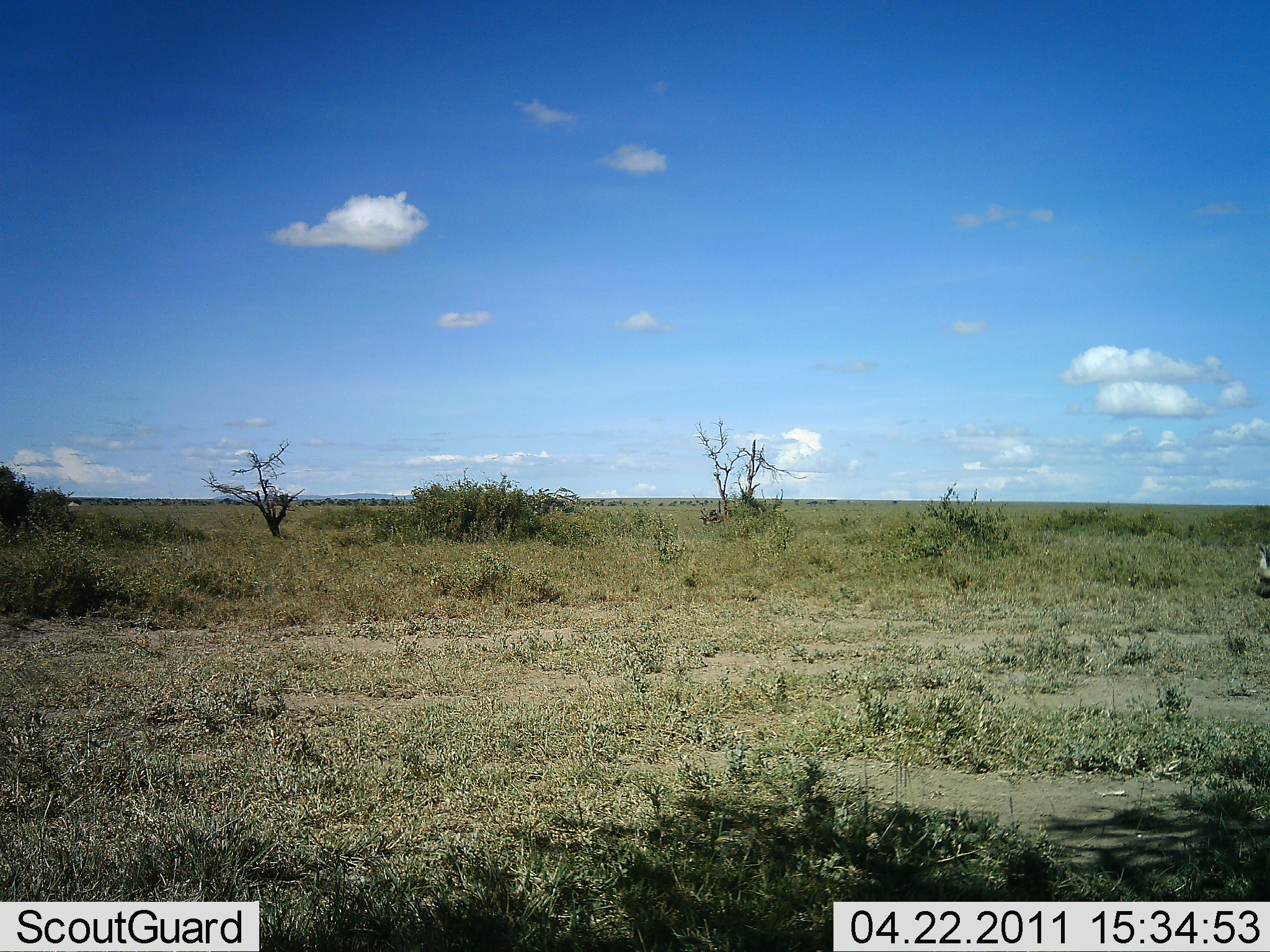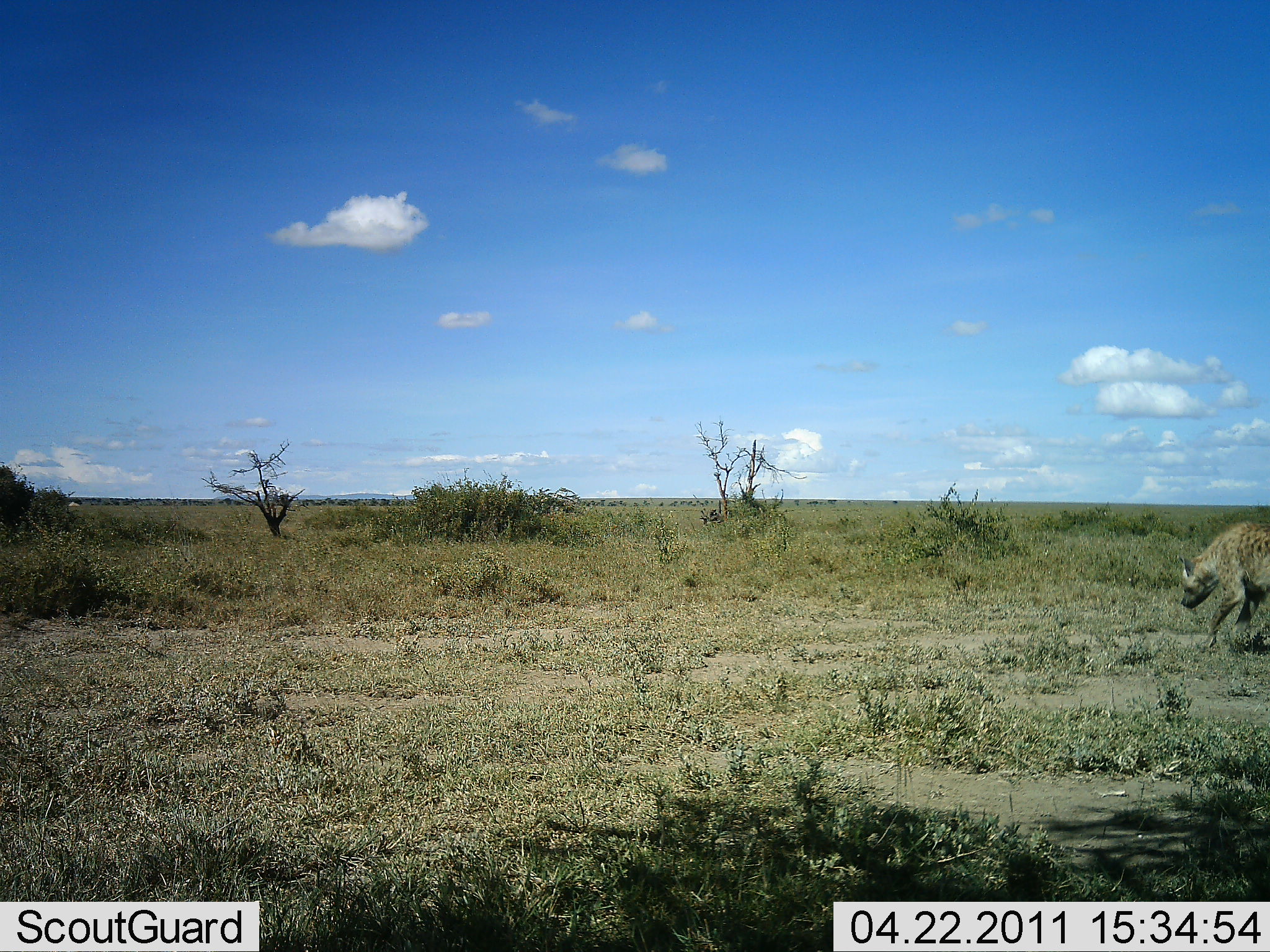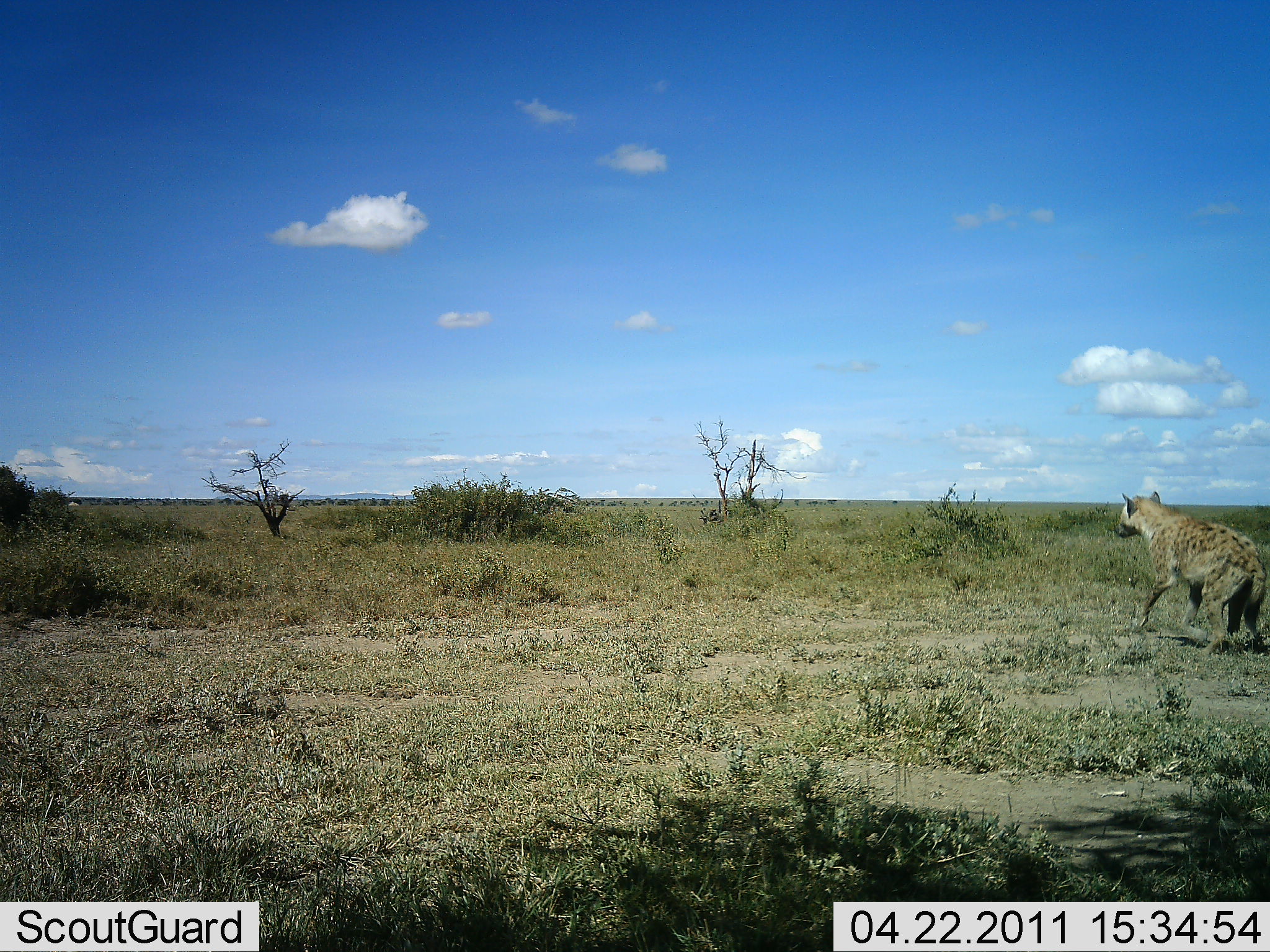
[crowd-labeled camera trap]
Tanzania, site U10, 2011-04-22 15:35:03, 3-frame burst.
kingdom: Animalia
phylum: Chordata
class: Mammalia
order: Carnivora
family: Hyaenidae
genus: Crocuta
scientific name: Crocuta crocuta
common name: spotted hyena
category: hyenaspotted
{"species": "hyenaspotted (spotted hyena) (Crocuta crocuta)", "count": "1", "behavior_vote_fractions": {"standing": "0%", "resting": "0%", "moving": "100%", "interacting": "0%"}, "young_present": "0%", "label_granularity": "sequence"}